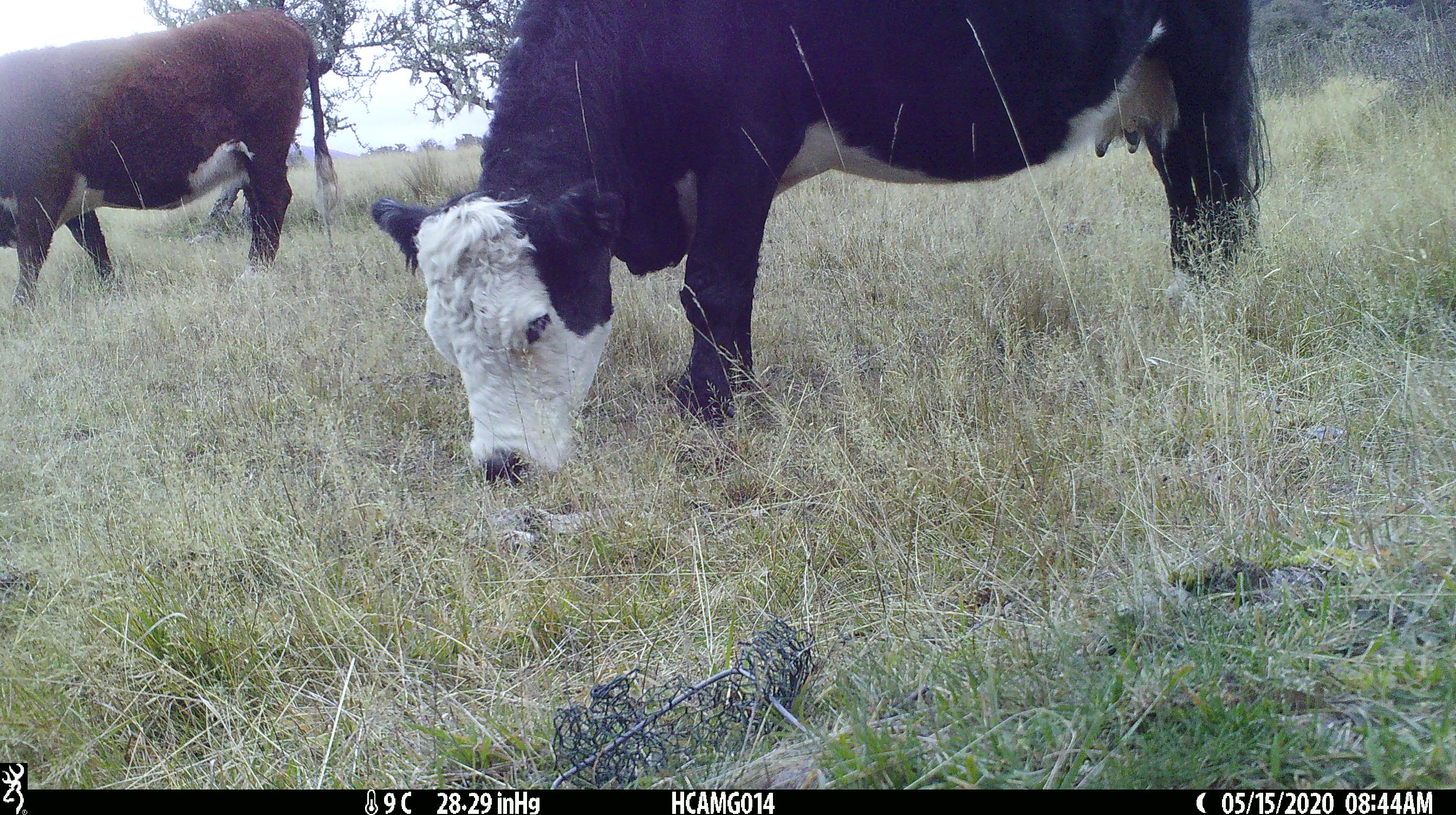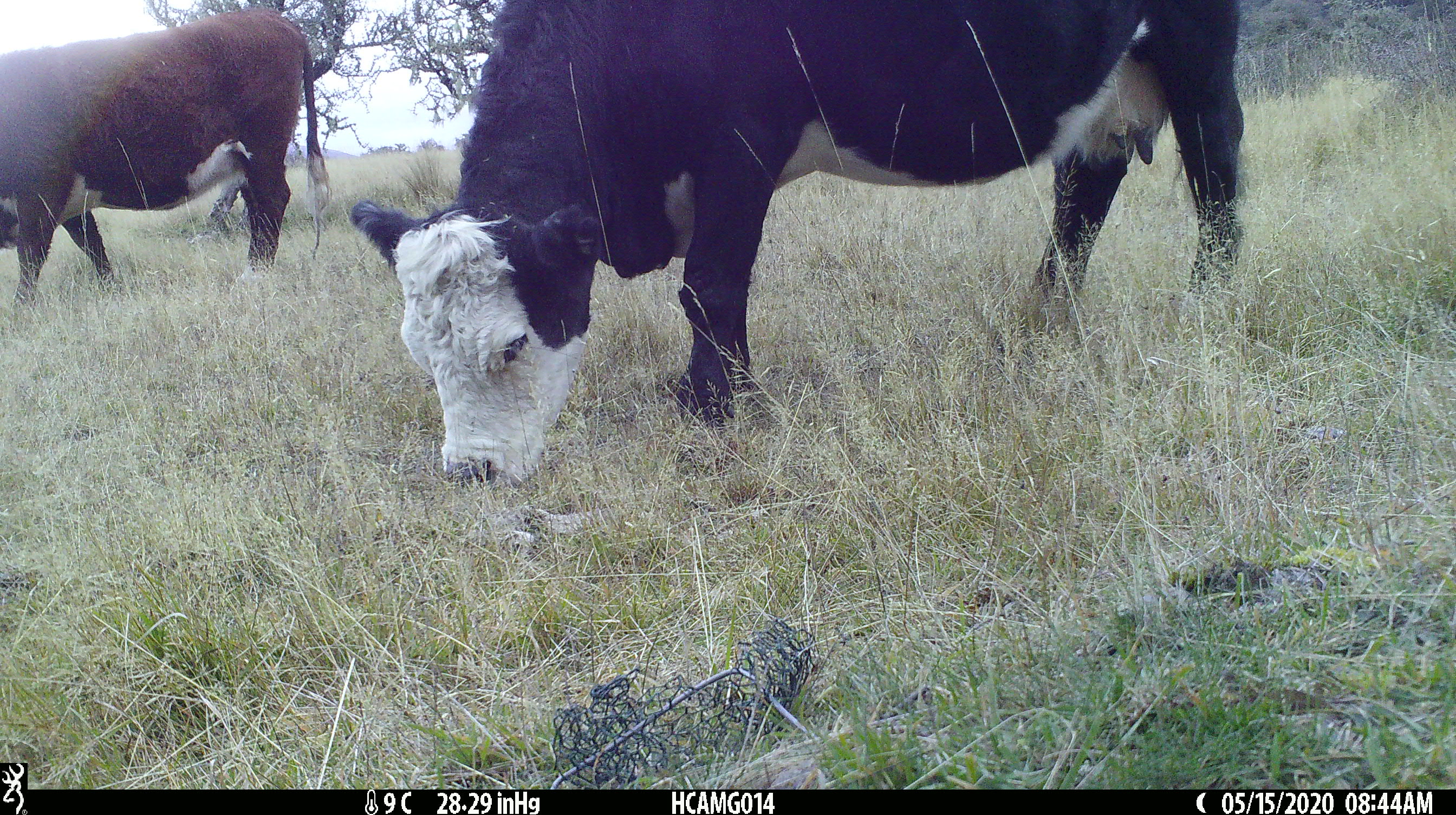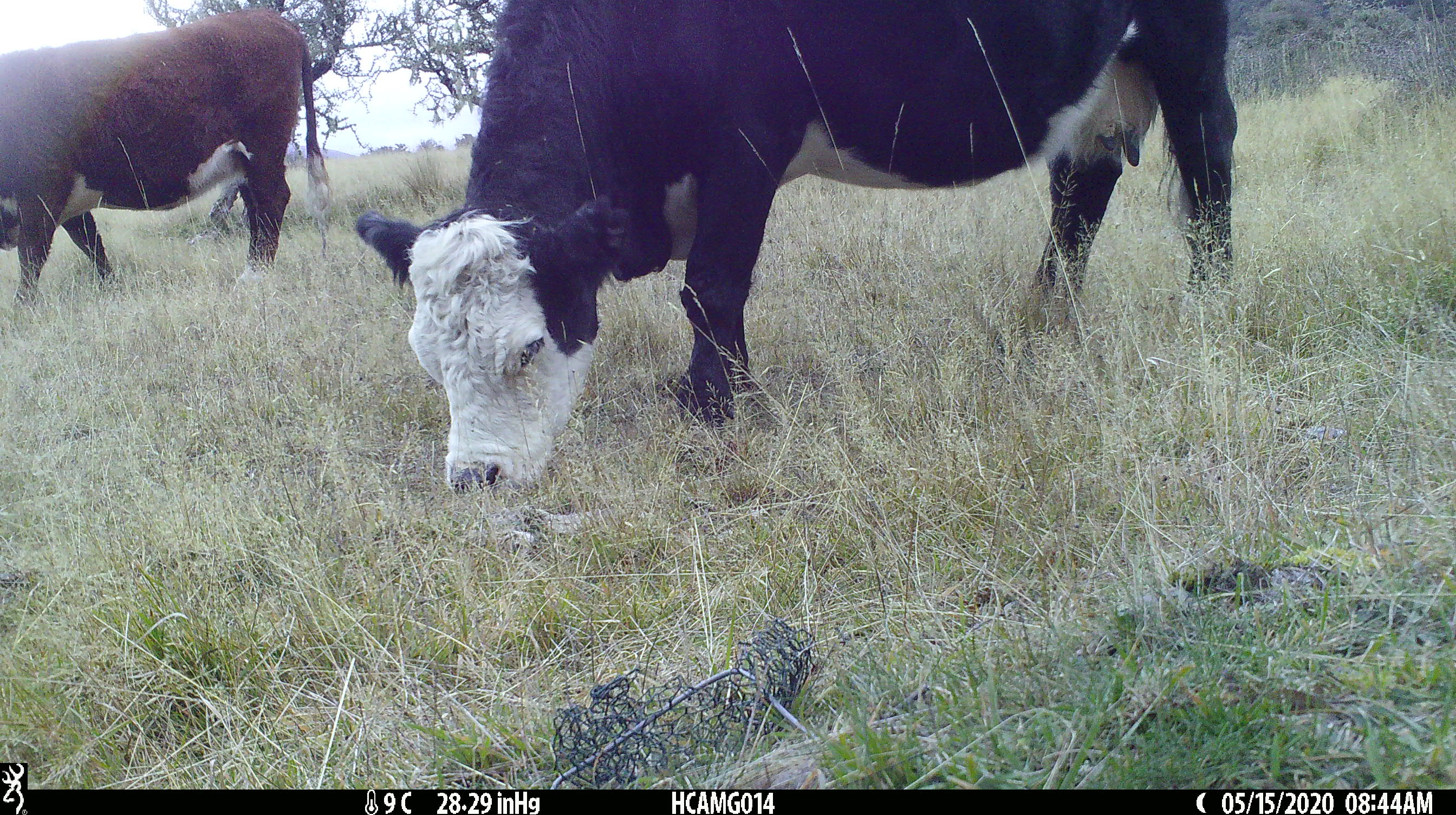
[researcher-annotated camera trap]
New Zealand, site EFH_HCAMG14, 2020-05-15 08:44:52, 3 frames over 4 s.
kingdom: Animalia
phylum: Chordata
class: Mammalia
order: Artiodactyla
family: Bovidae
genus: Bos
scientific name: Bos taurus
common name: domestic cow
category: cow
Cow (domestic cow) (Bos taurus).